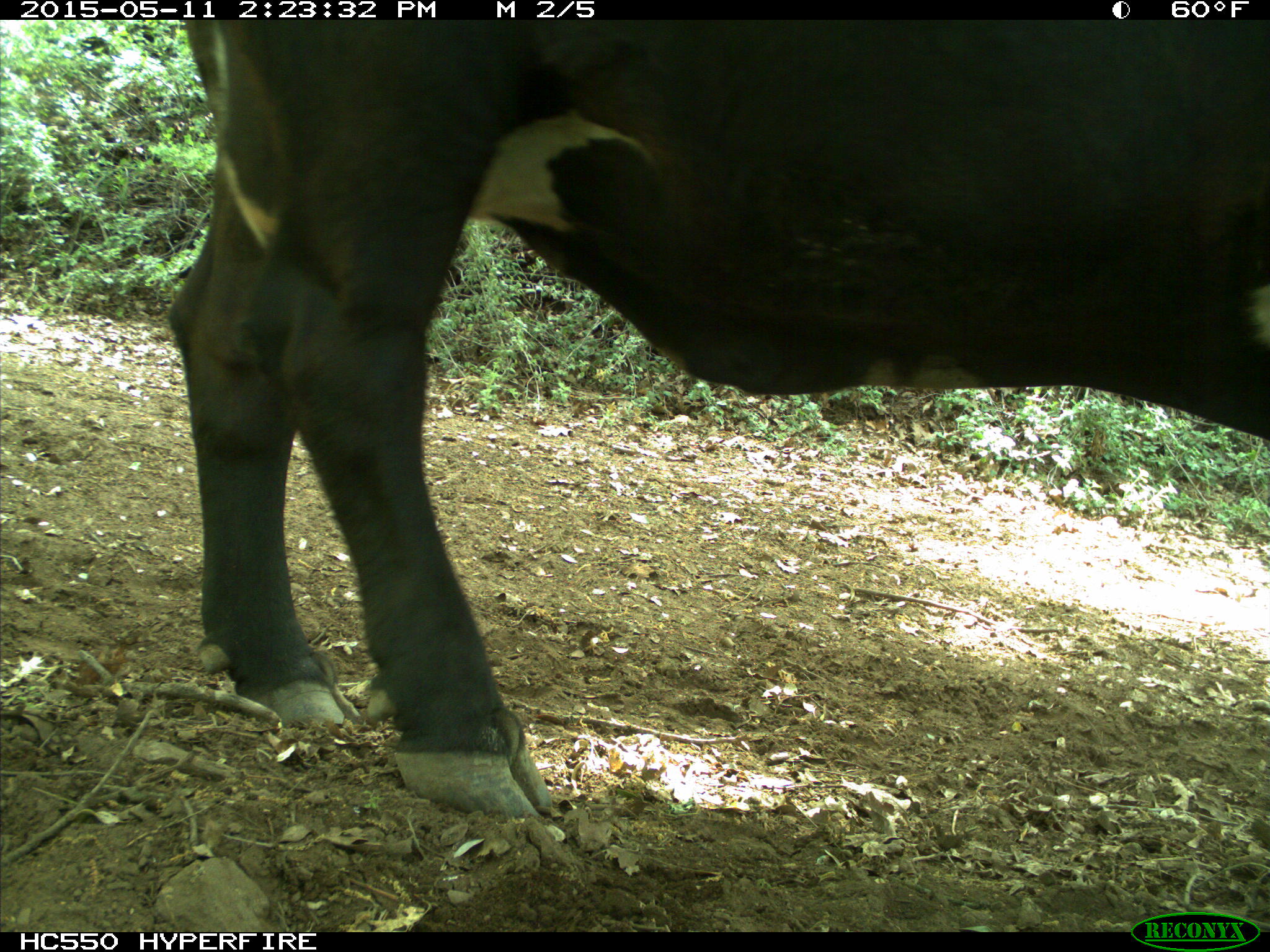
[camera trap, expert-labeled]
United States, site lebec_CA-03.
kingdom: Animalia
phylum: Chordata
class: Mammalia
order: Artiodactyla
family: Bovidae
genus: Bos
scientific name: Bos taurus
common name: domestic cow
Bos taurus (domestic cow).